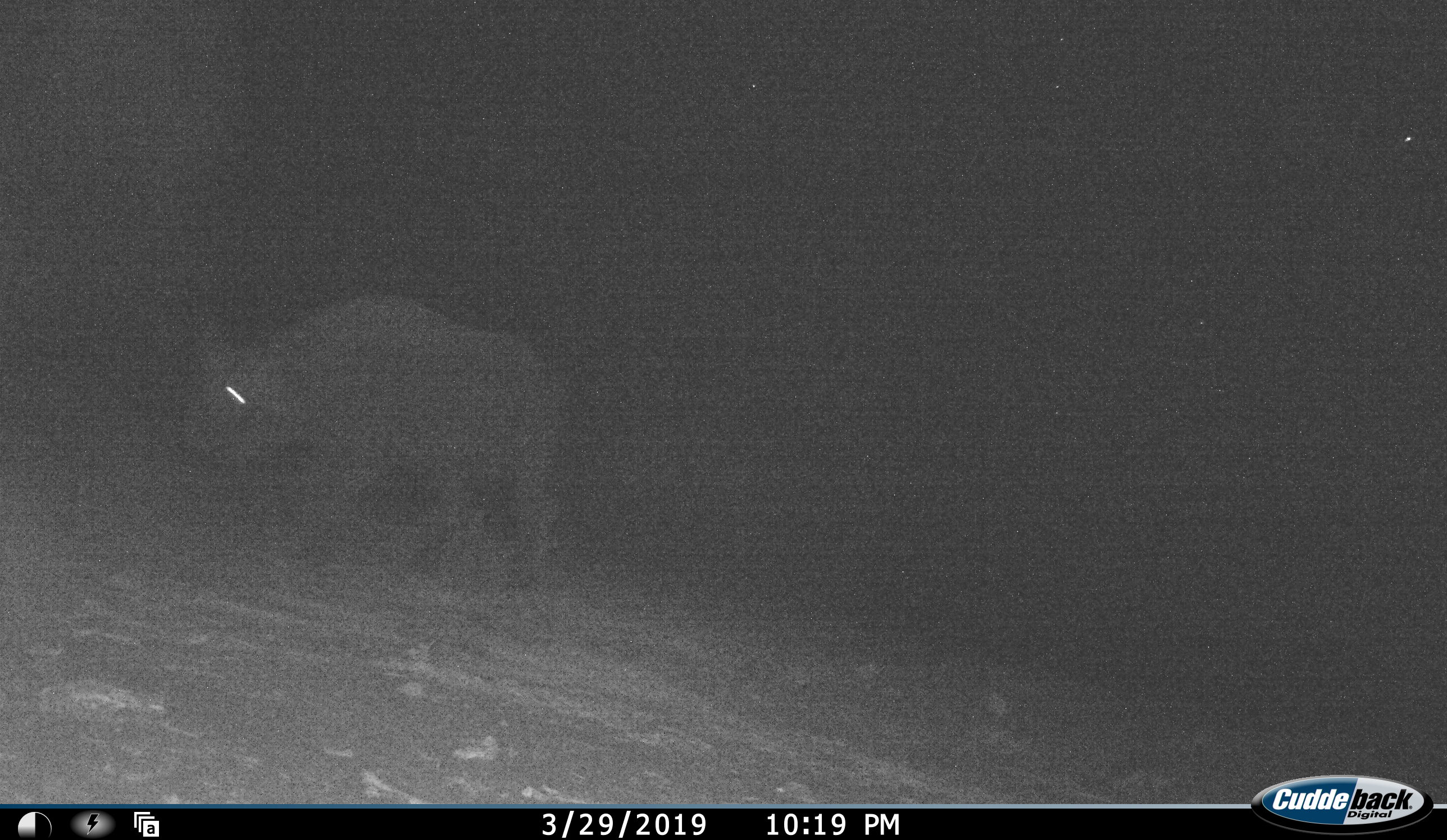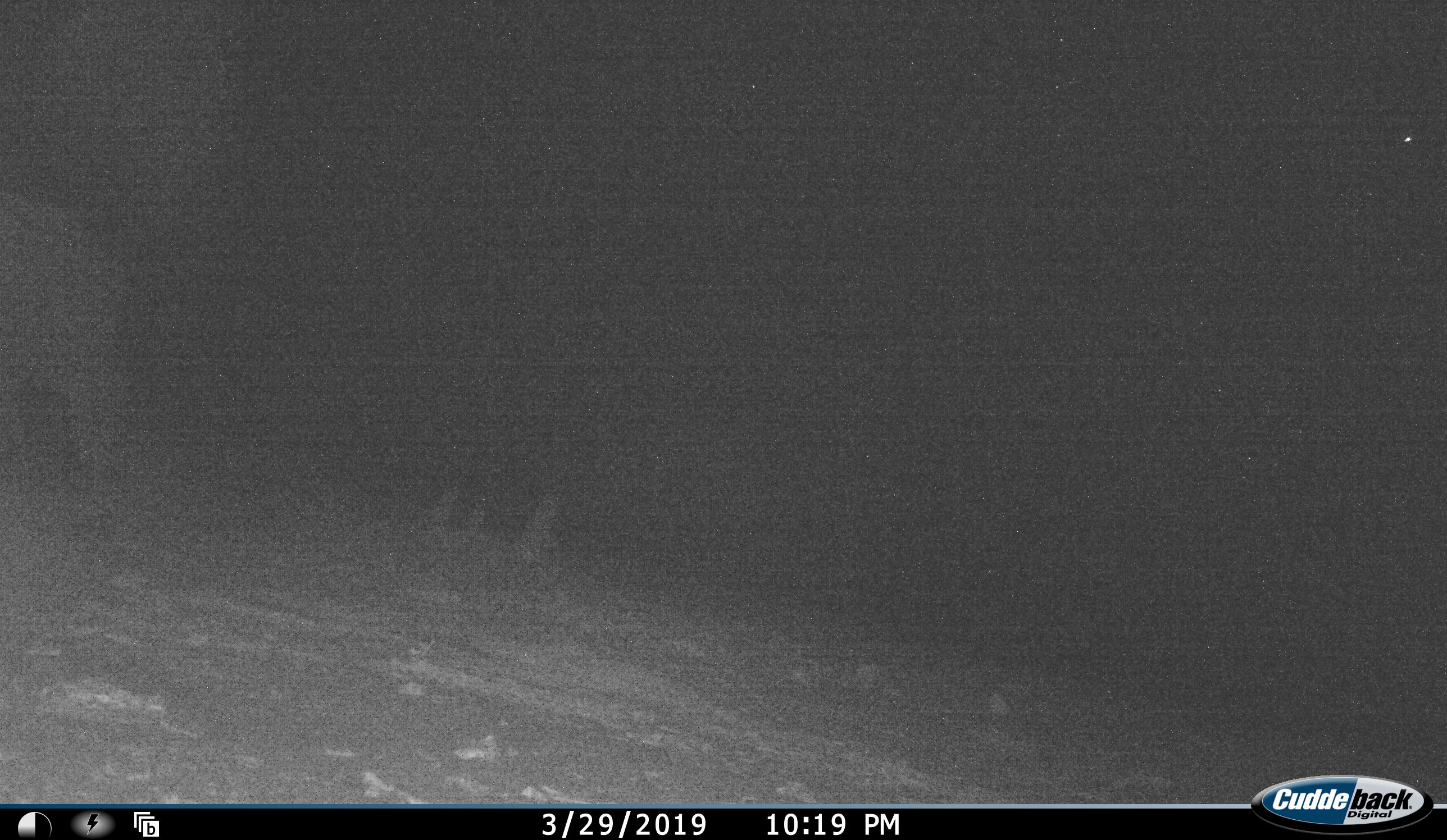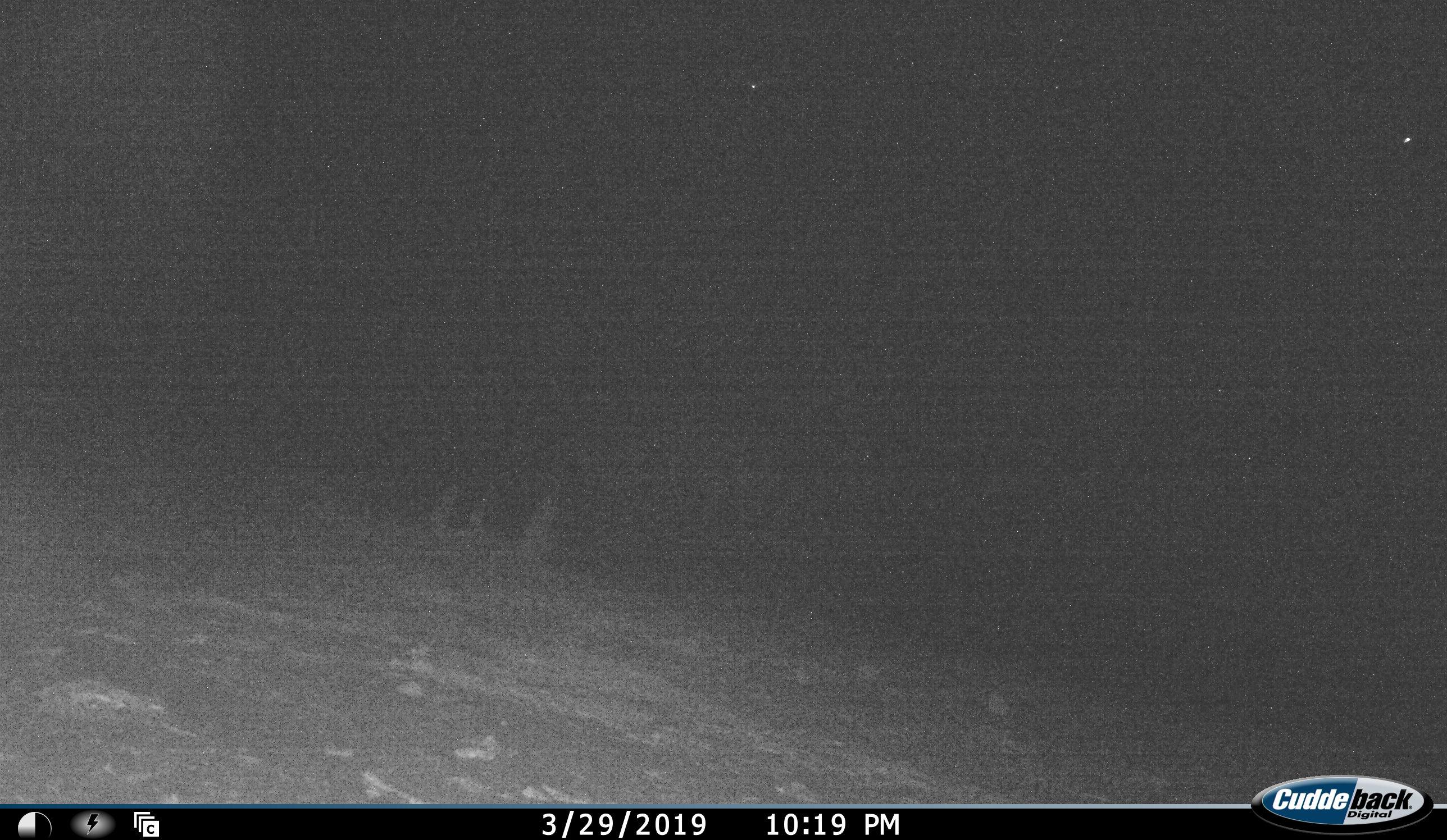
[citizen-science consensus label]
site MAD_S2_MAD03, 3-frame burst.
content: unidentified animal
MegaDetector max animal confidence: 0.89